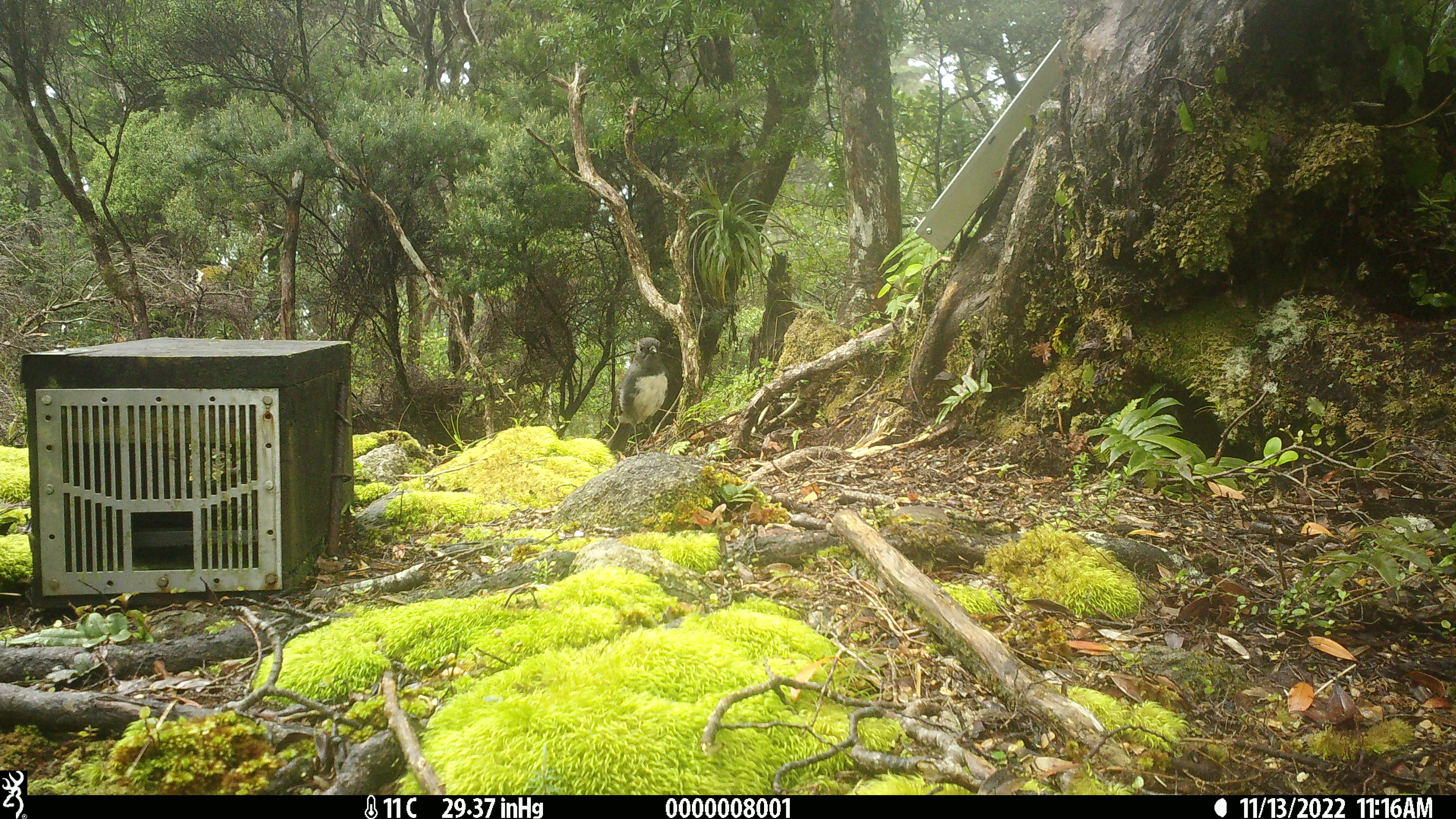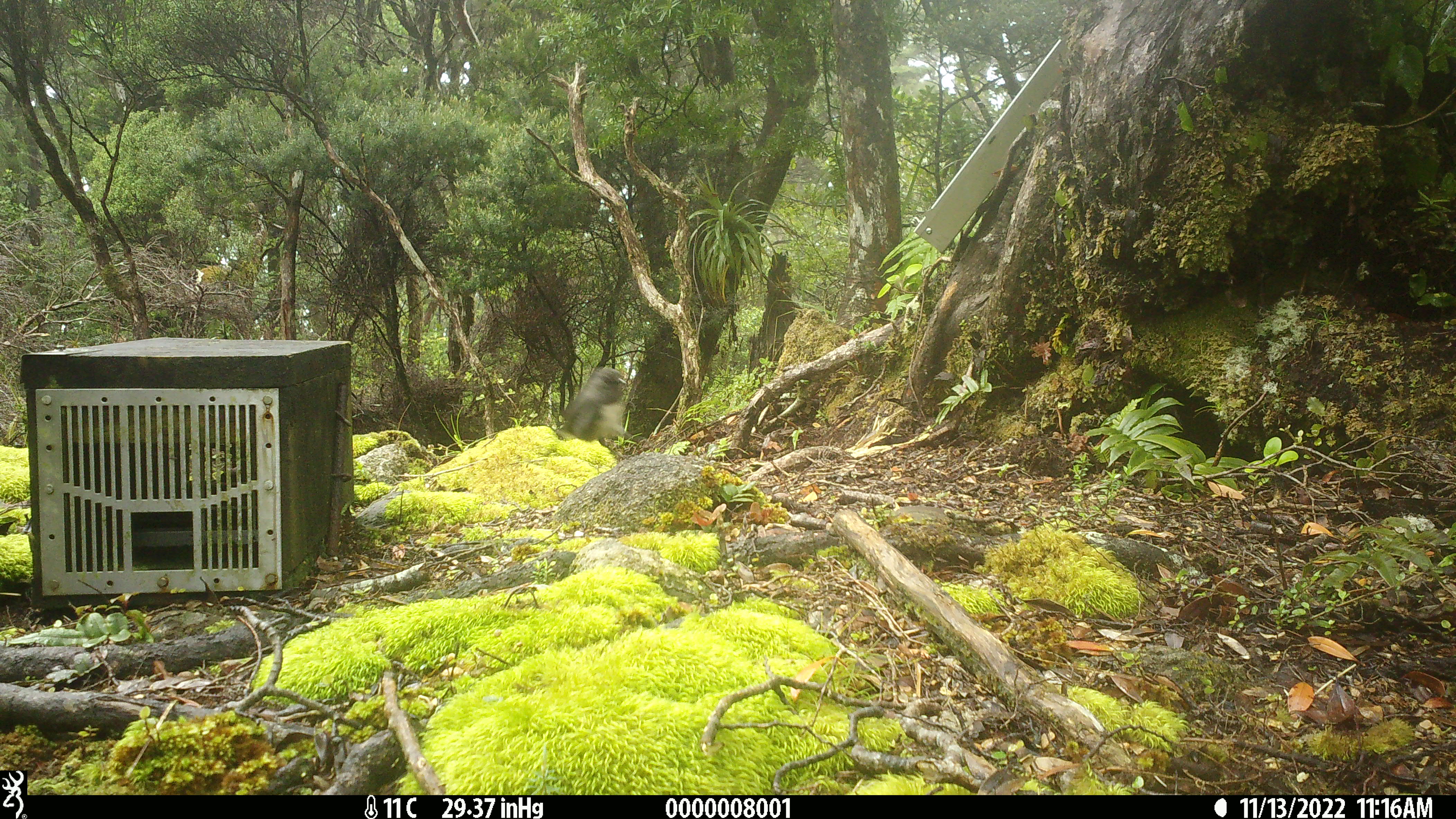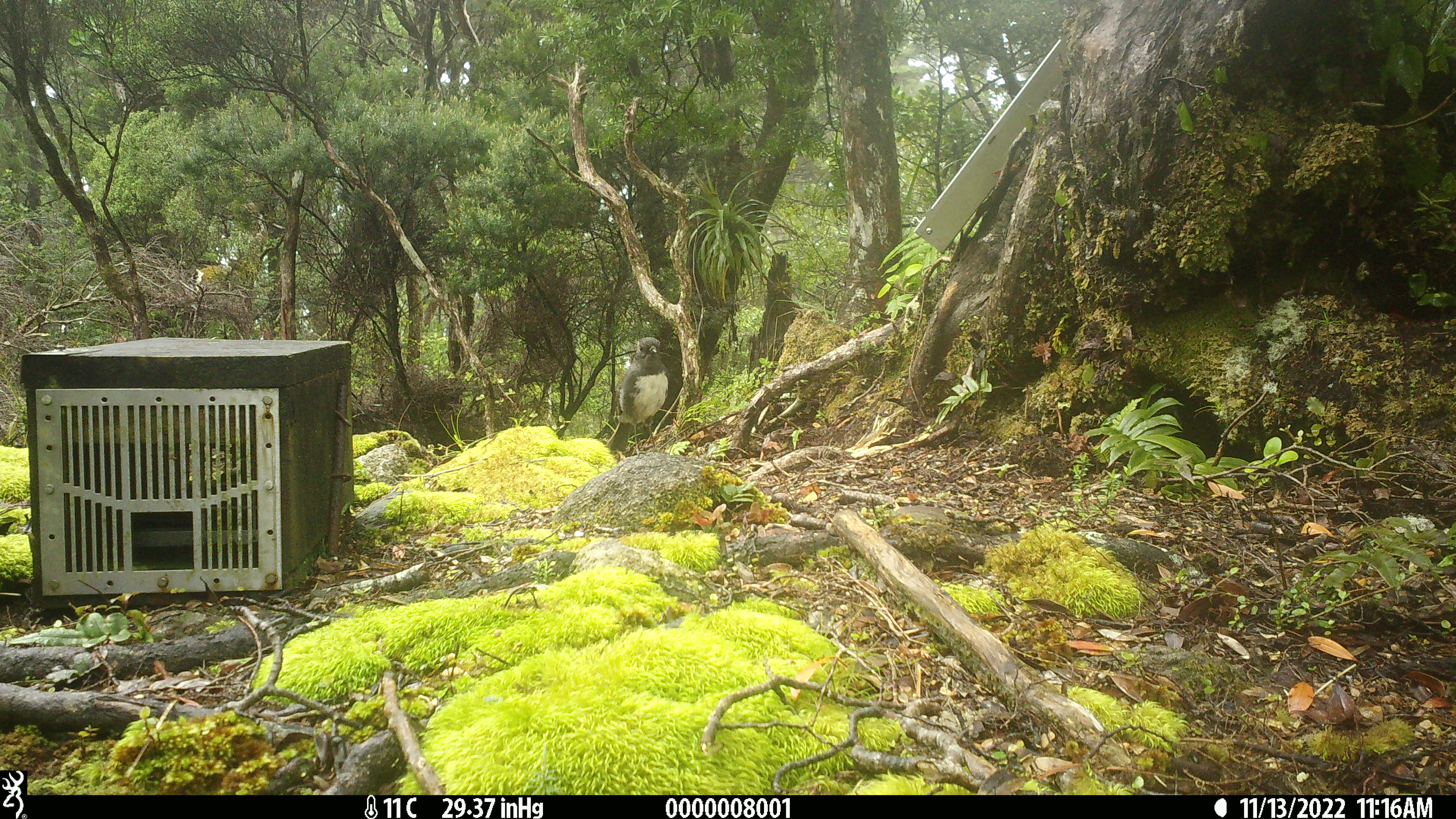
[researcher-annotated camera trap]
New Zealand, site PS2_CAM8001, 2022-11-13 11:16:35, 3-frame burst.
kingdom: Animalia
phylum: Chordata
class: Aves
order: Passeriformes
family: Petroicidae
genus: Petroica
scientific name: Petroica australis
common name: new zealand robin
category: robin